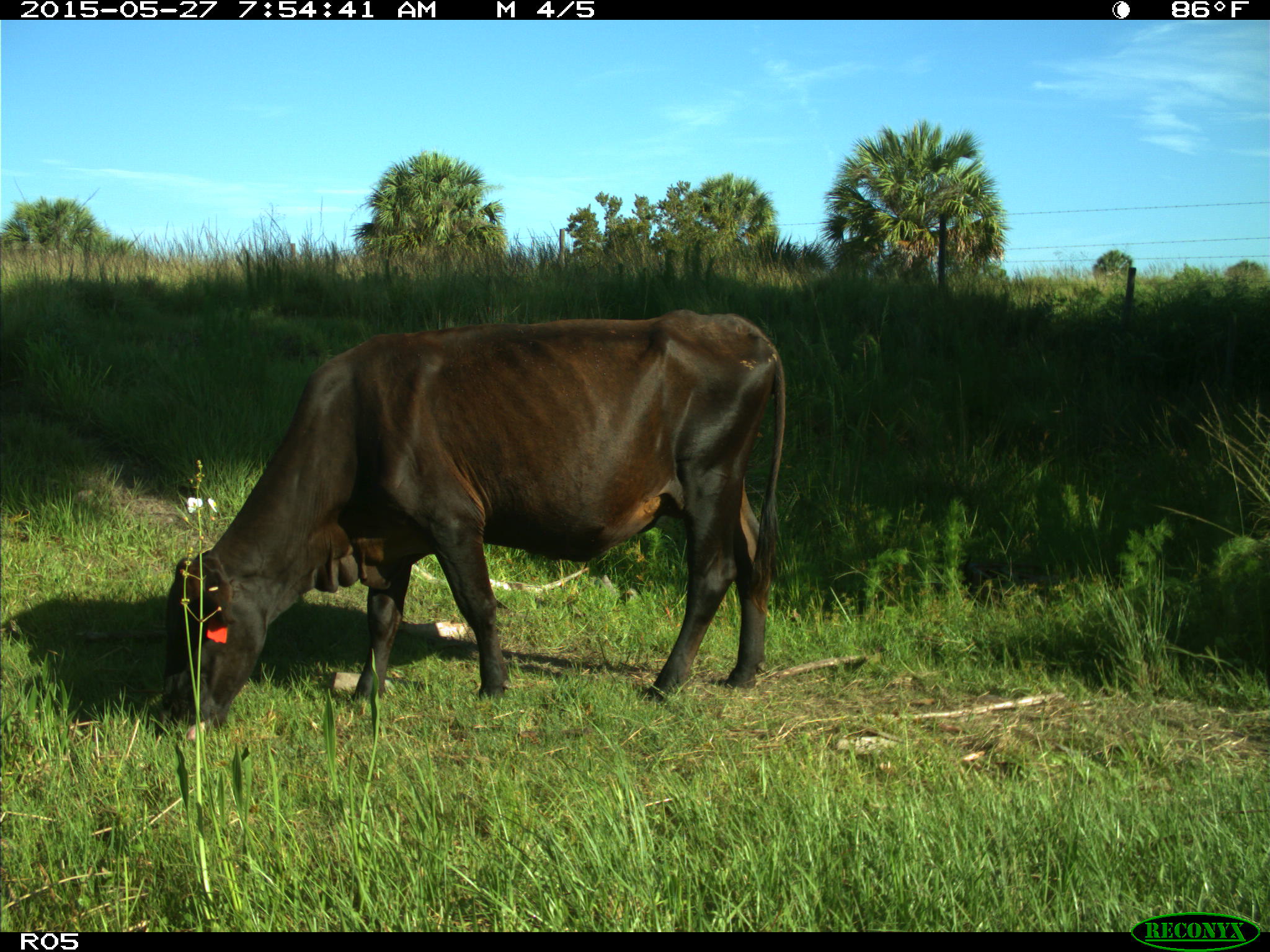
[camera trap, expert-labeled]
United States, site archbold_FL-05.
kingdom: Animalia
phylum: Chordata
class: Mammalia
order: Artiodactyla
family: Bovidae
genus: Bos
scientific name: Bos taurus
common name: domestic cow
Bos taurus (domestic cow).